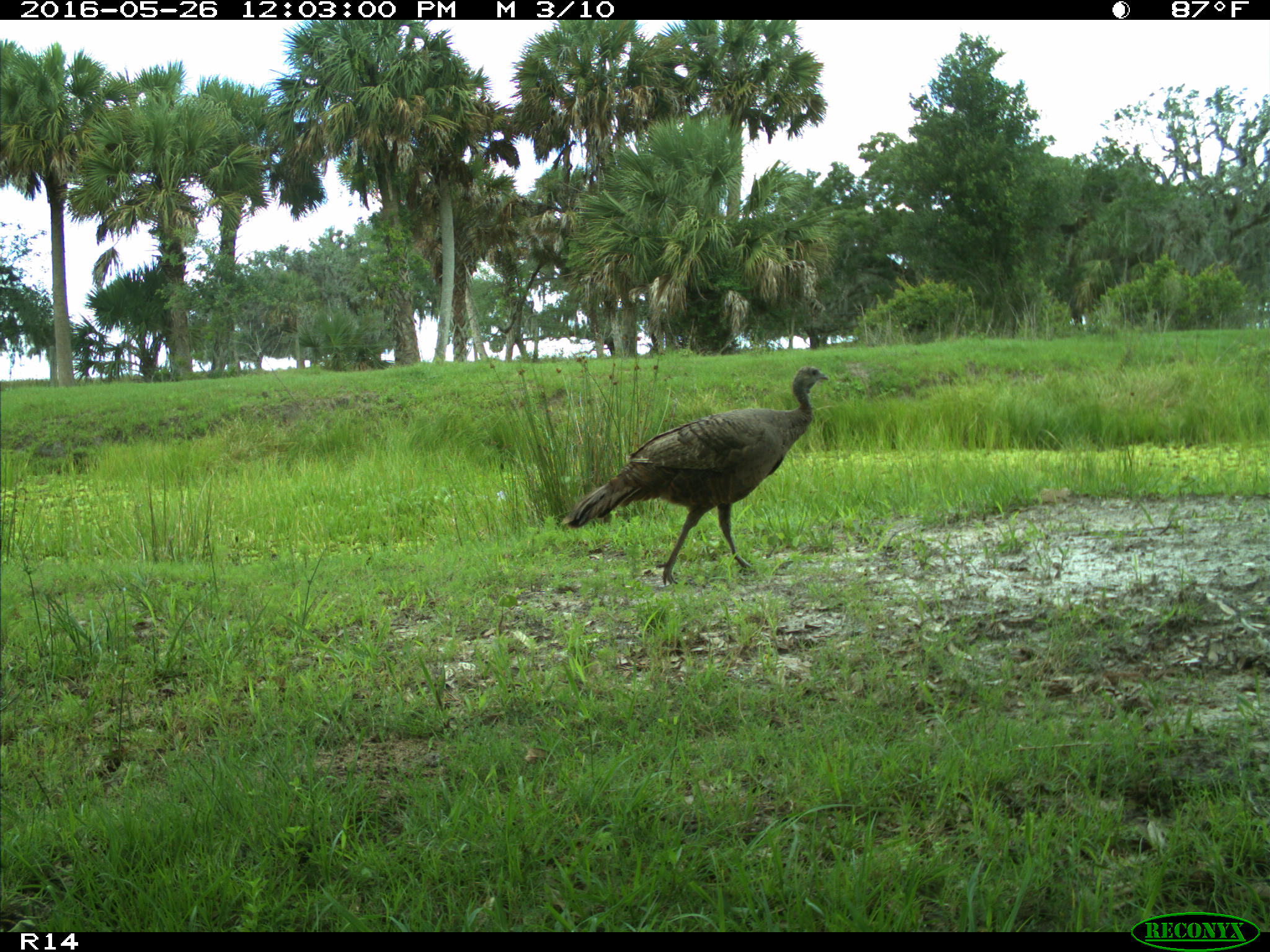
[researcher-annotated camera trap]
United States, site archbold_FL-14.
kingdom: Animalia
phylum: Chordata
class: Aves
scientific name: Aves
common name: birds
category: unidentified bird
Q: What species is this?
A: Unidentified bird (birds) (Aves).